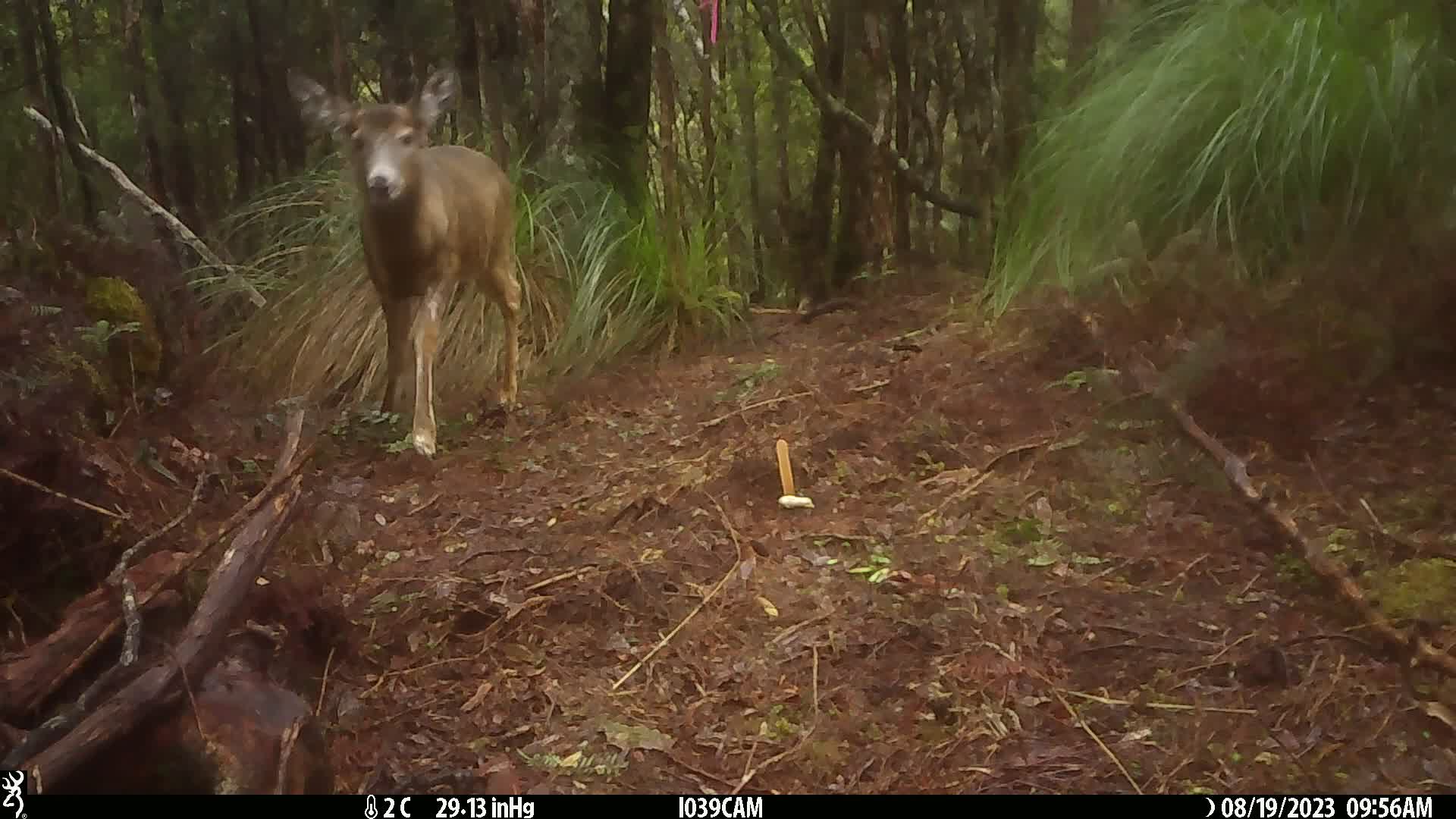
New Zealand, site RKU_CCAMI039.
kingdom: Animalia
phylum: Chordata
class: Mammalia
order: Artiodactyla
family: Cervidae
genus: Odocoileus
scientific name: Odocoileus virginianus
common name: white-tailed deer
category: white tailed deer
White tailed deer (white-tailed deer) (Odocoileus virginianus).